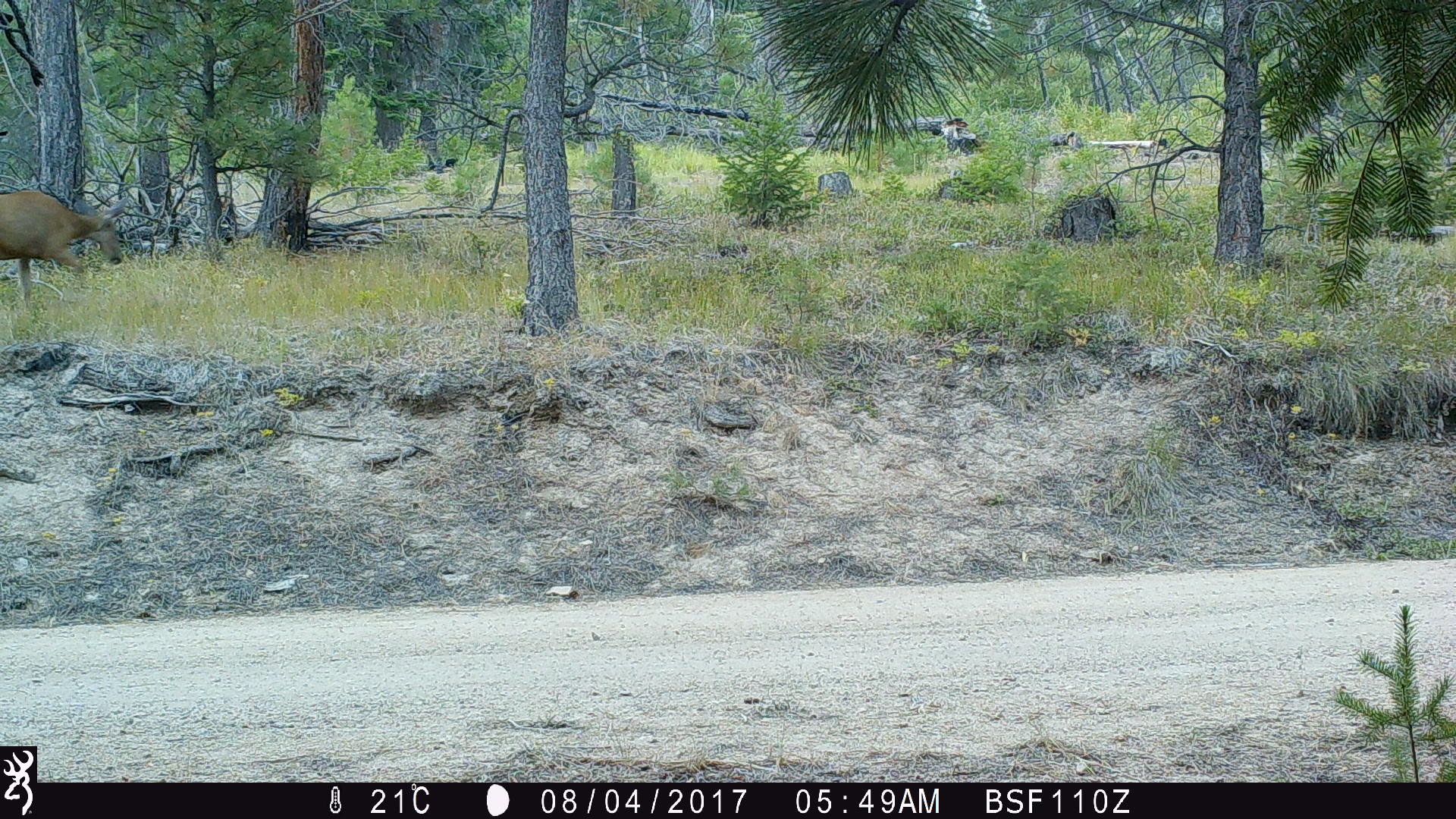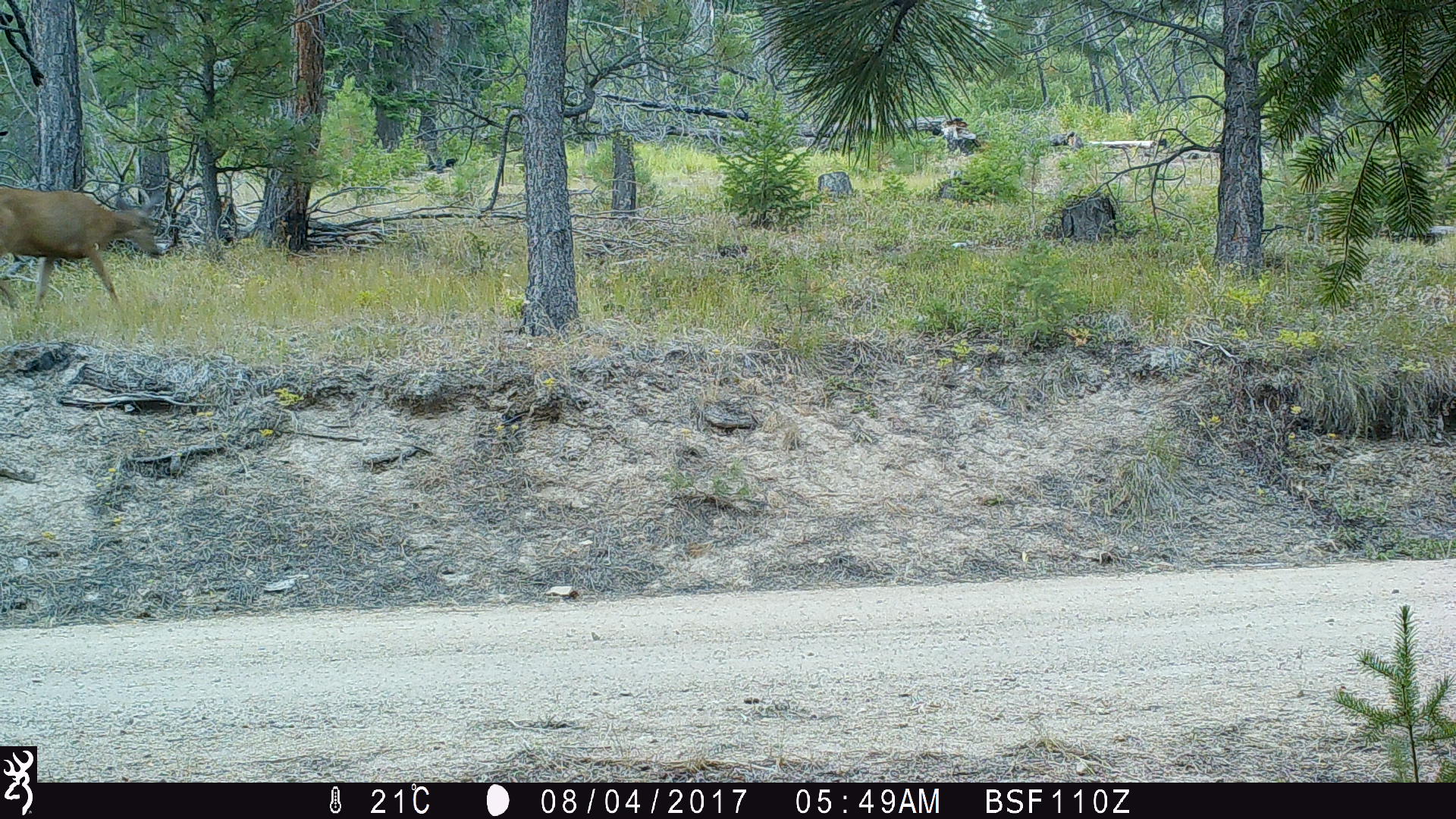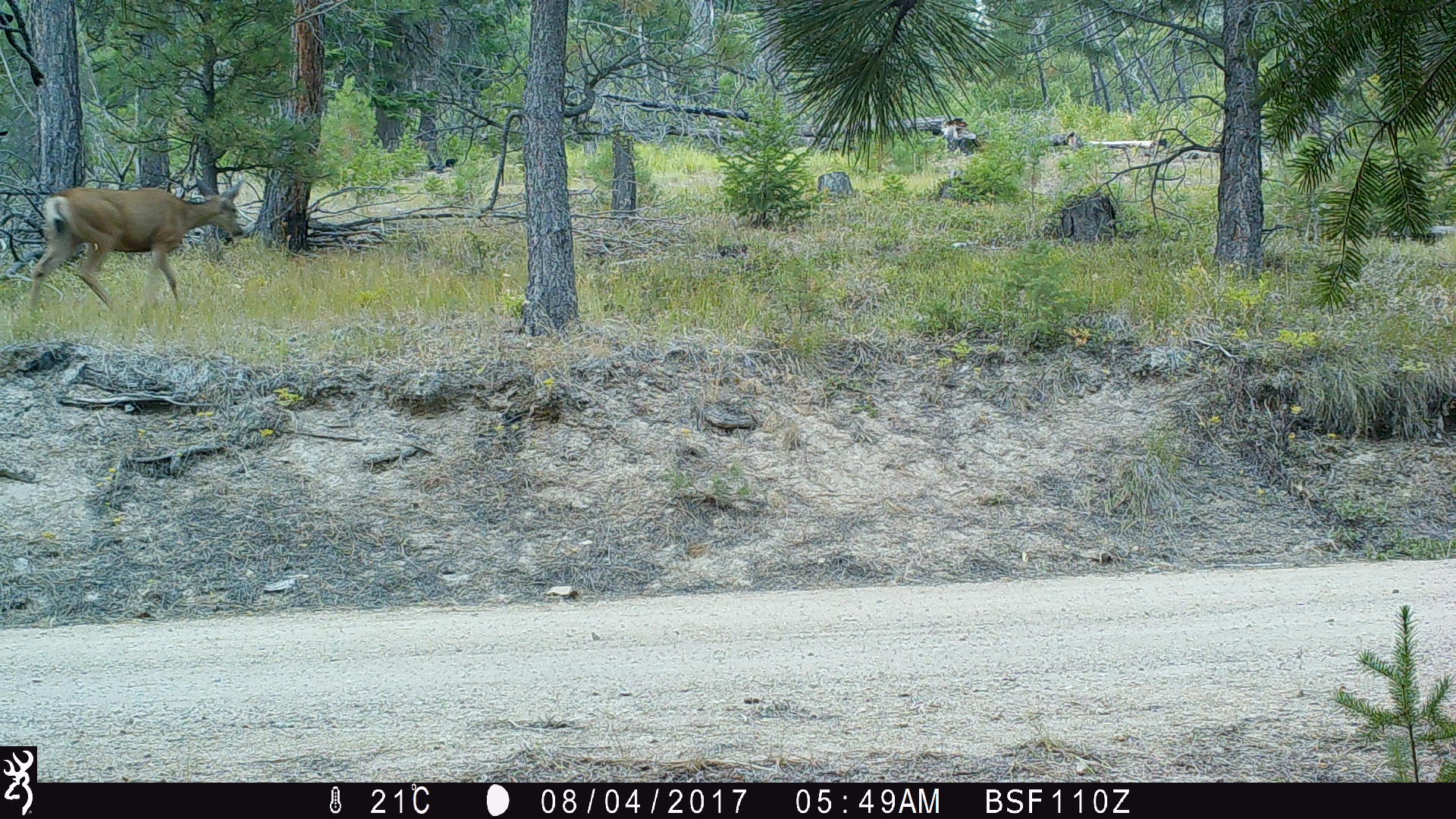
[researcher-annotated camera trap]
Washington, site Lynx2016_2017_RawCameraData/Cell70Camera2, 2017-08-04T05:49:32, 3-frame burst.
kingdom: Animalia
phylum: Chordata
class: Mammalia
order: Artiodactyla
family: Cervidae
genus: Odocoileus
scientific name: Odocoileus hemionus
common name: mule deer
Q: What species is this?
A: Odocoileus hemionus (mule deer).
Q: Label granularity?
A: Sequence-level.